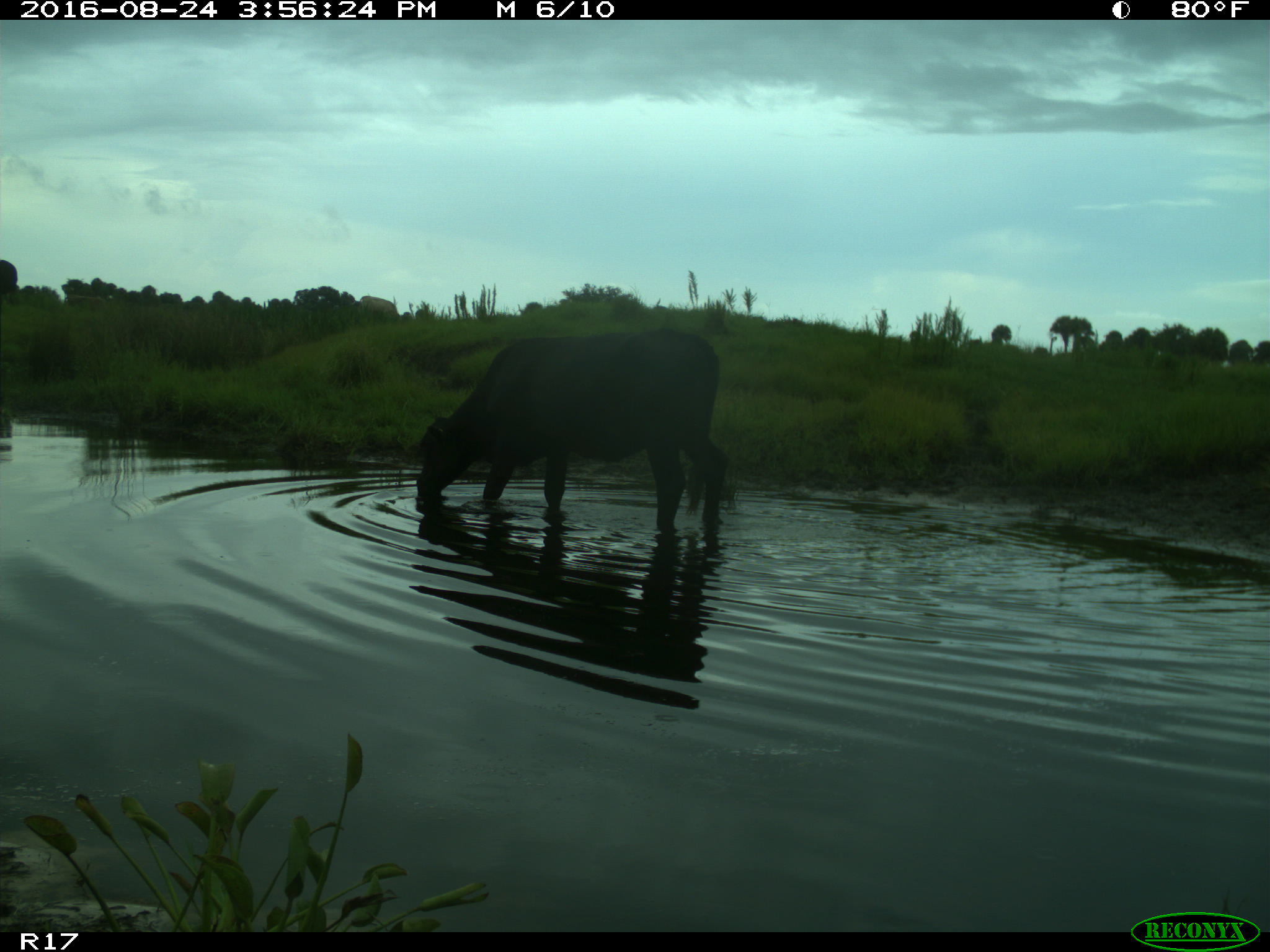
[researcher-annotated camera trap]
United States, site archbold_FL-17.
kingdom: Animalia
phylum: Chordata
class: Mammalia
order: Artiodactyla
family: Bovidae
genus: Bos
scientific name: Bos taurus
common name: domestic cow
Bos taurus (domestic cow).